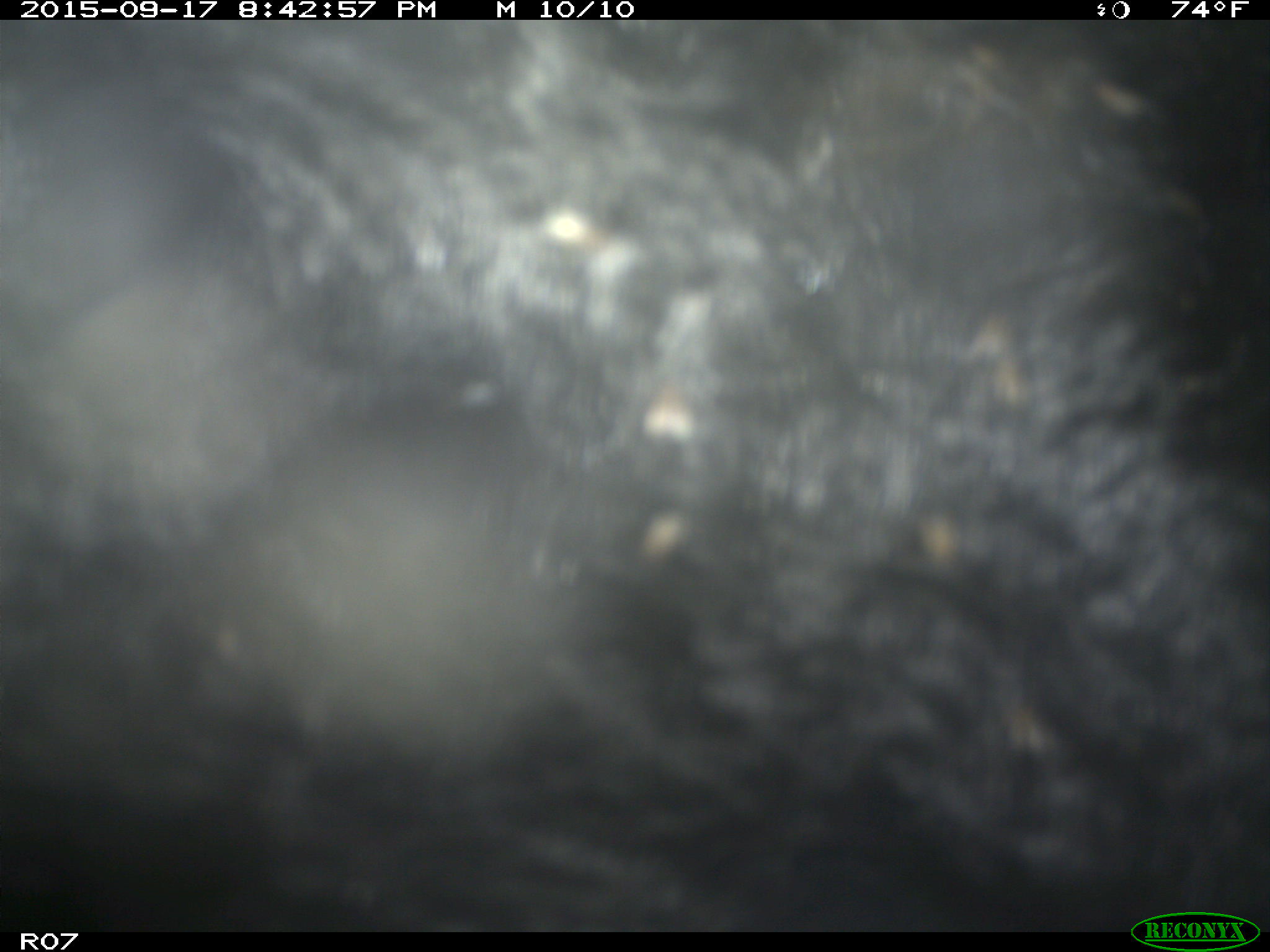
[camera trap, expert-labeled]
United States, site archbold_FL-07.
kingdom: Animalia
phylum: Chordata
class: Mammalia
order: Artiodactyla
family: Bovidae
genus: Bos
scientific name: Bos taurus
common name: domestic cow